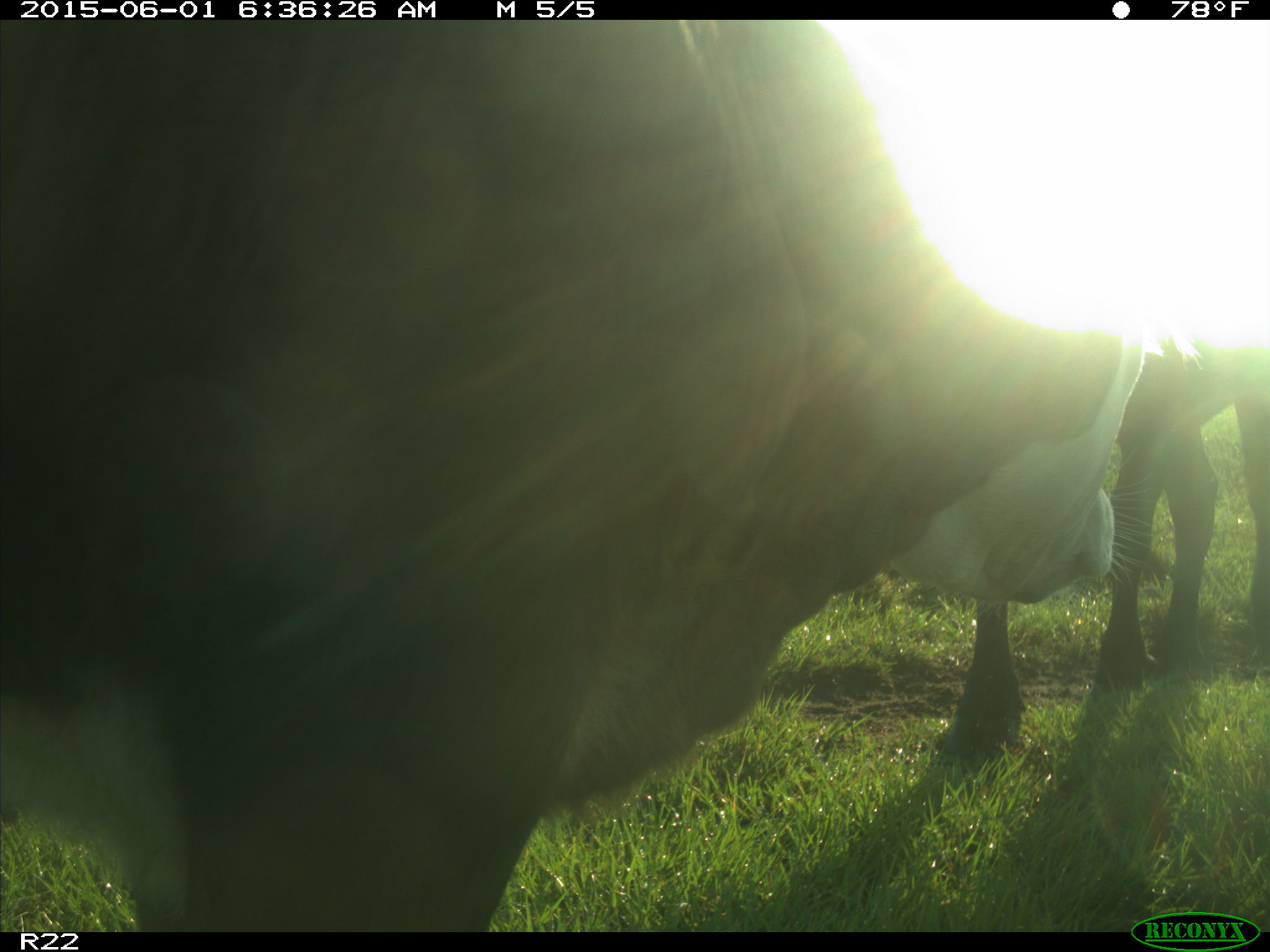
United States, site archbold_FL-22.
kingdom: Animalia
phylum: Chordata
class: Mammalia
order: Artiodactyla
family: Bovidae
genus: Bos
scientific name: Bos taurus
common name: domestic cow